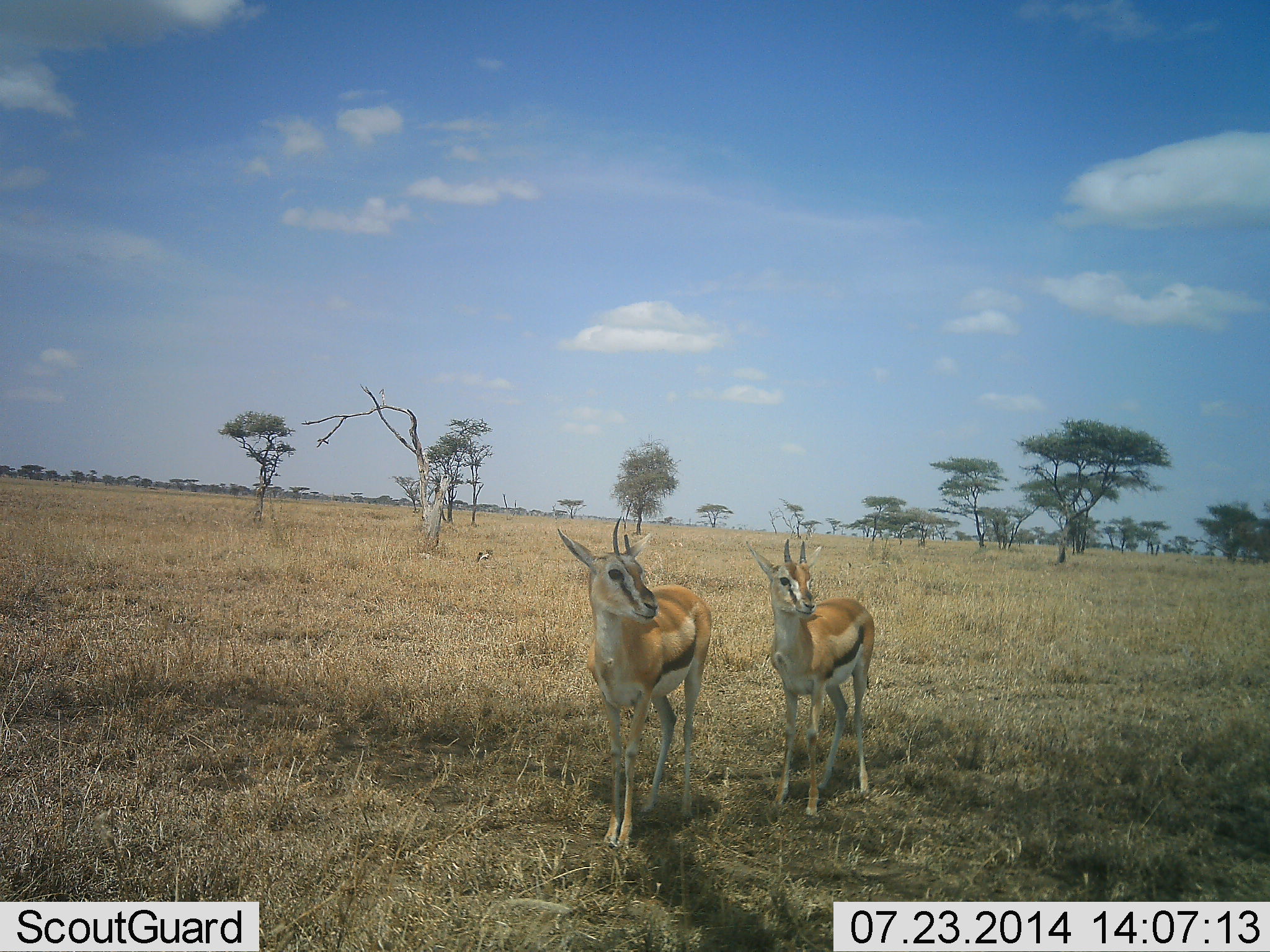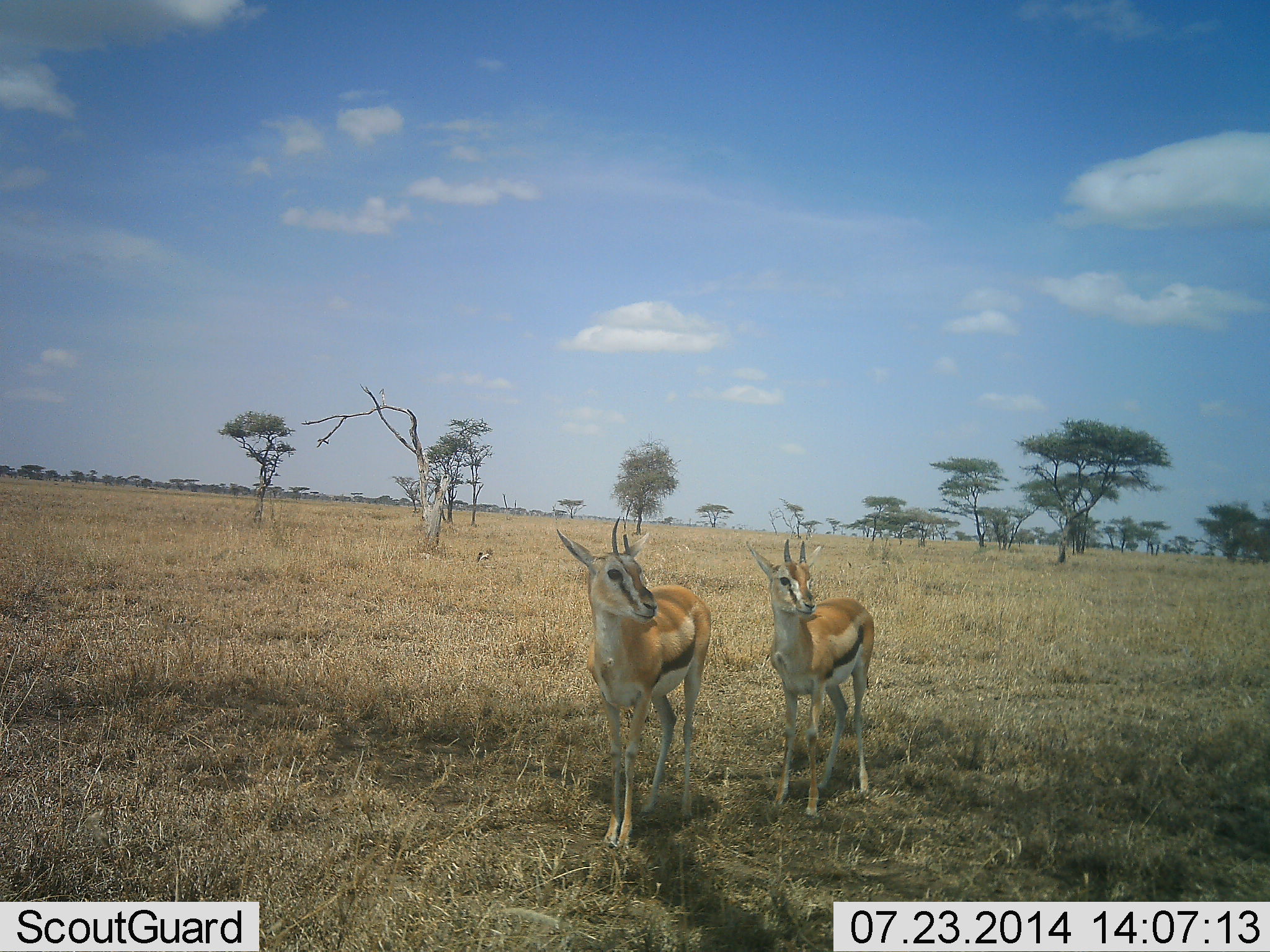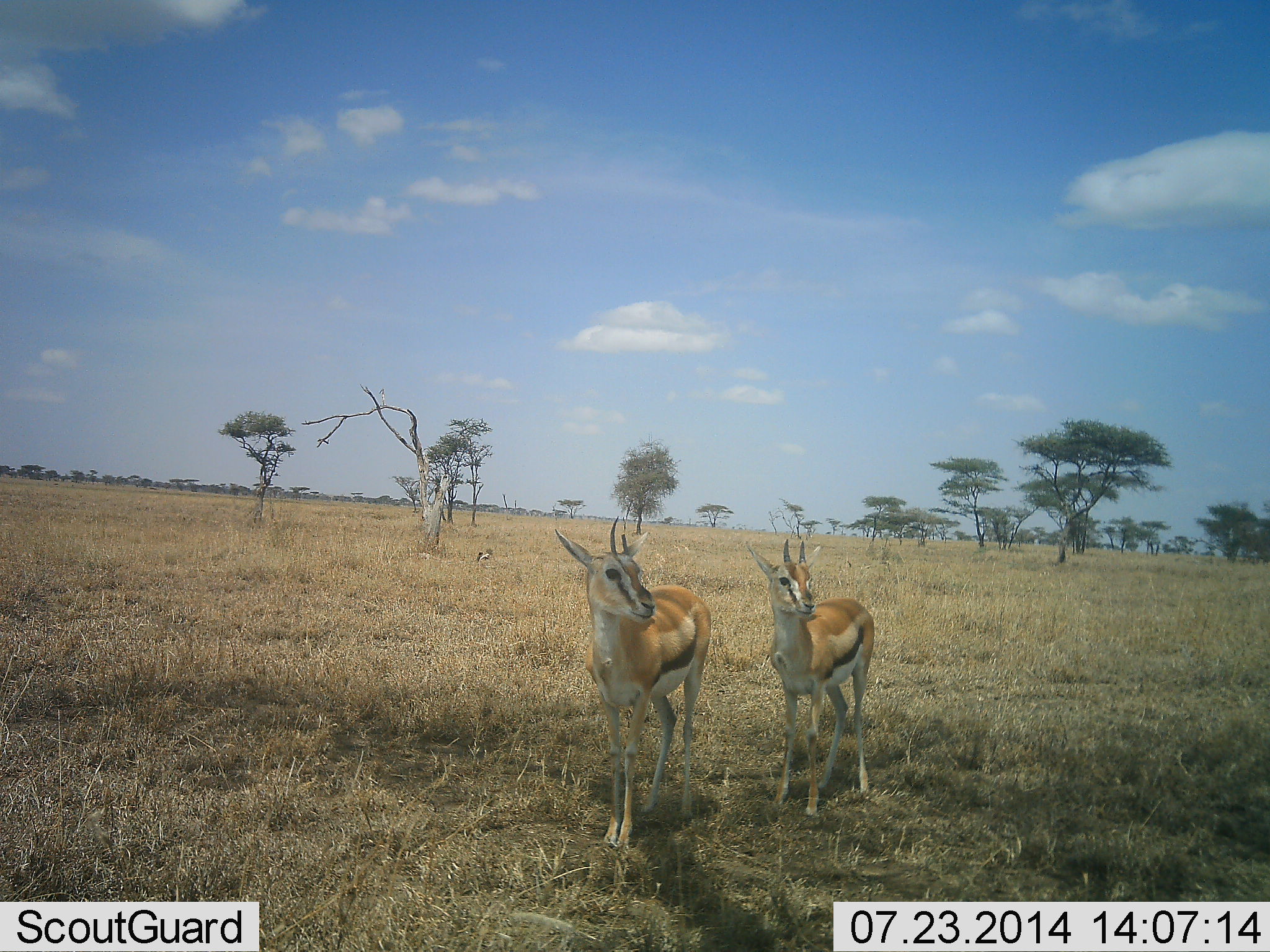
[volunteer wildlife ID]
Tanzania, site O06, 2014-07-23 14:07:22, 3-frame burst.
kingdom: Animalia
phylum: Chordata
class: Mammalia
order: Artiodactyla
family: Bovidae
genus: Eudorcas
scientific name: Eudorcas thomsonii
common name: thomson's gazelle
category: gazellethomsons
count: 2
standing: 90%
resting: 0%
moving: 0%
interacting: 0%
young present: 10%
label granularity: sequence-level